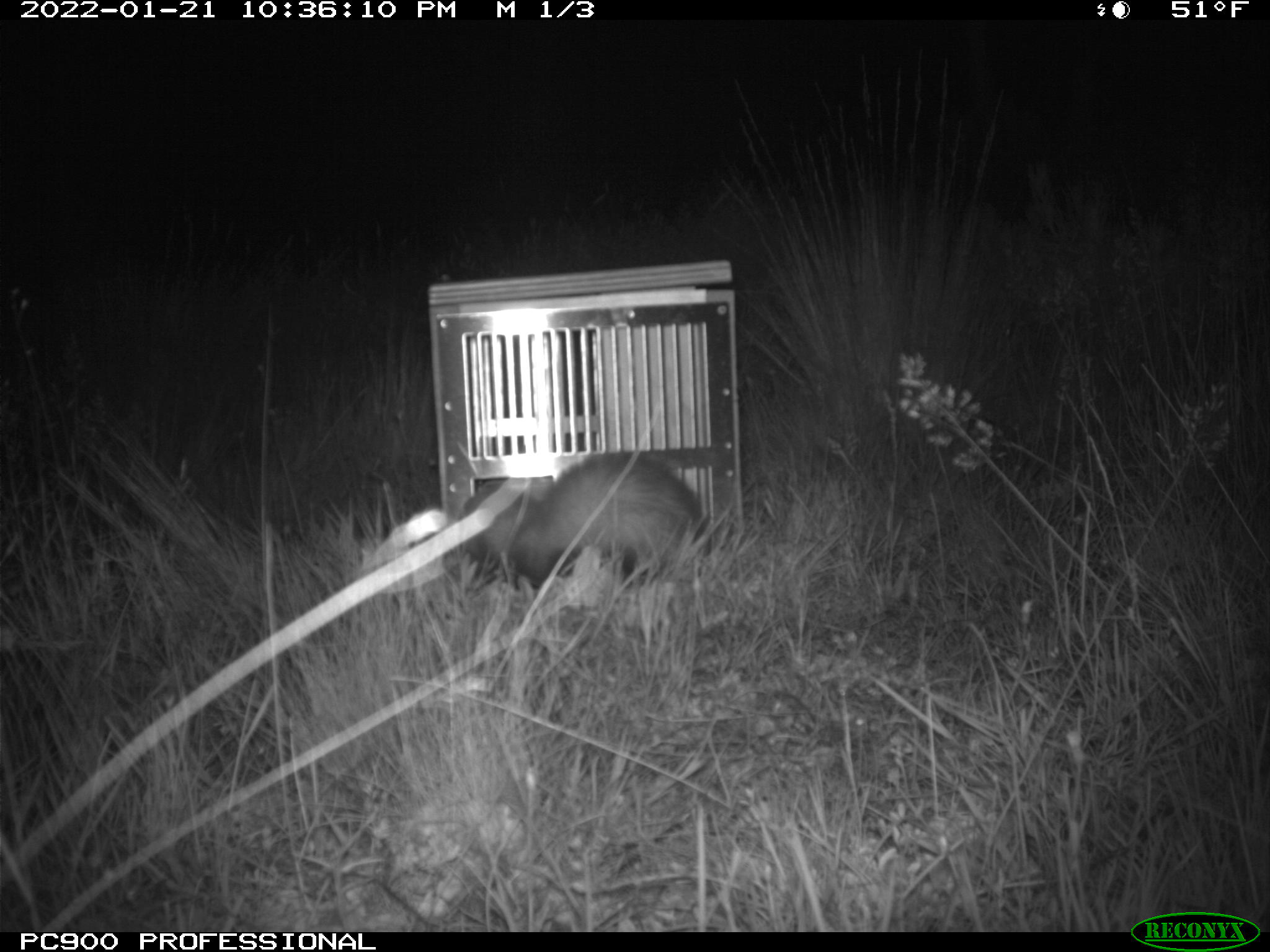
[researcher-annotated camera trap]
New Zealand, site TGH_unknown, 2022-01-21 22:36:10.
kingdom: Animalia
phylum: Chordata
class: Mammalia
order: Carnivora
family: Mustelidae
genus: Mustela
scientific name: Mustela furo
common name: ferret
Ferret (Mustela furo).